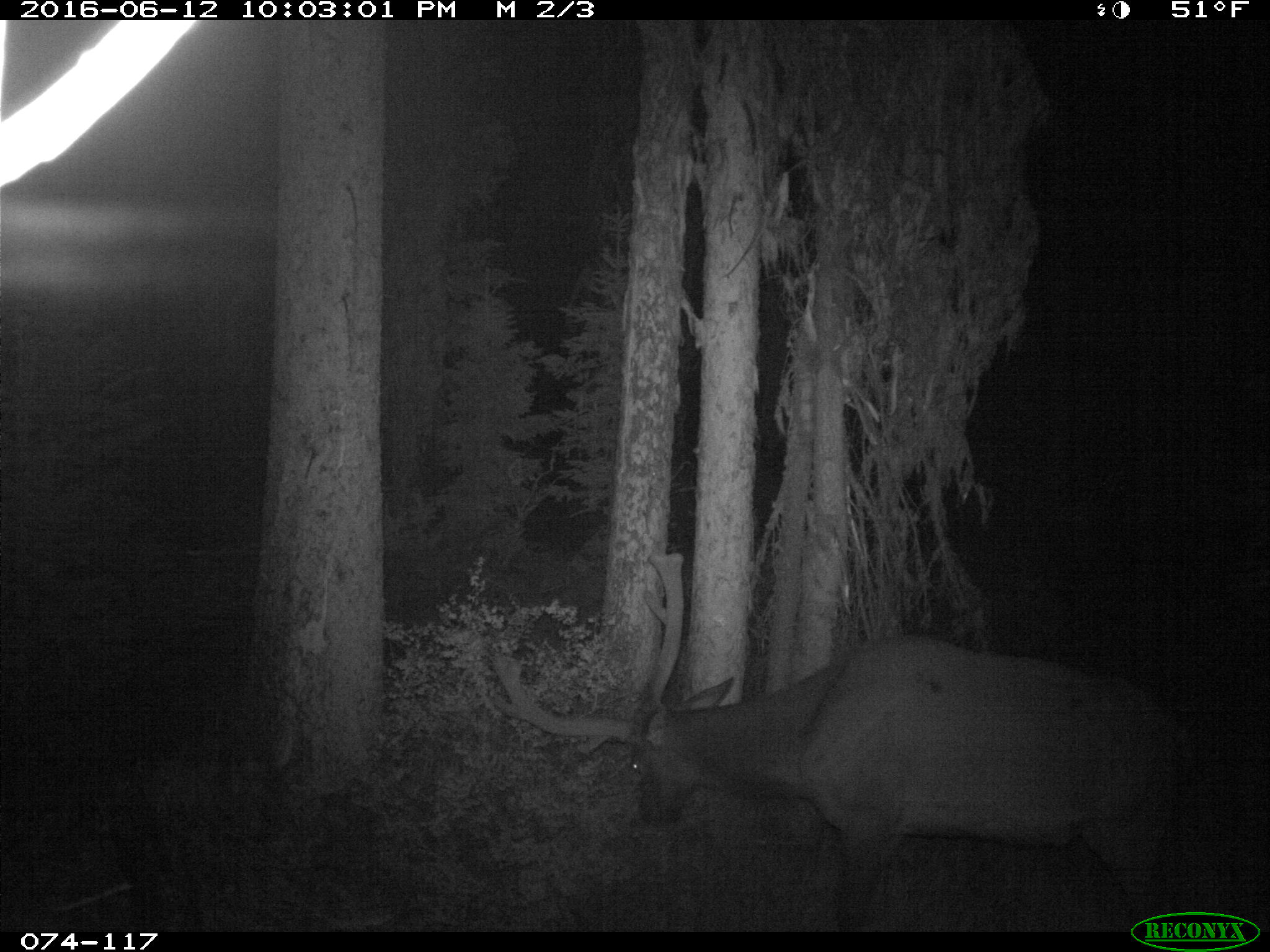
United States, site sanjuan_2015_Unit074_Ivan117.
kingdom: Animalia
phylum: Chordata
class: Mammalia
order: Artiodactyla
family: Cervidae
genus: Cervus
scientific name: Cervus elaphus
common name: red deer